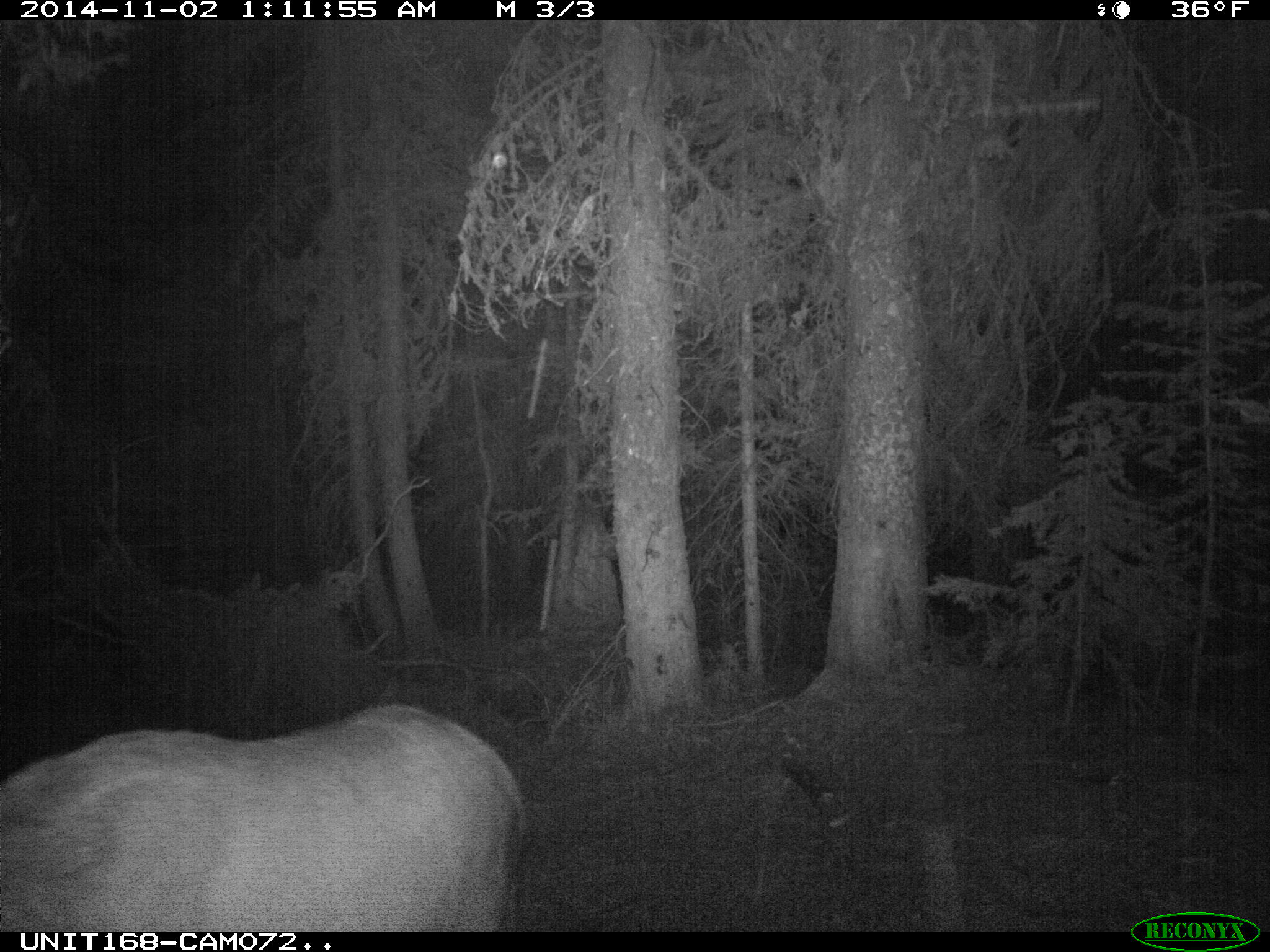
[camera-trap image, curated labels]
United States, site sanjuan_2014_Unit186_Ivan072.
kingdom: Animalia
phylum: Chordata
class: Mammalia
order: Artiodactyla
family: Cervidae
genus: Cervus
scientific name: Cervus elaphus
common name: red deer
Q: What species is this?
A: Cervus elaphus (red deer).